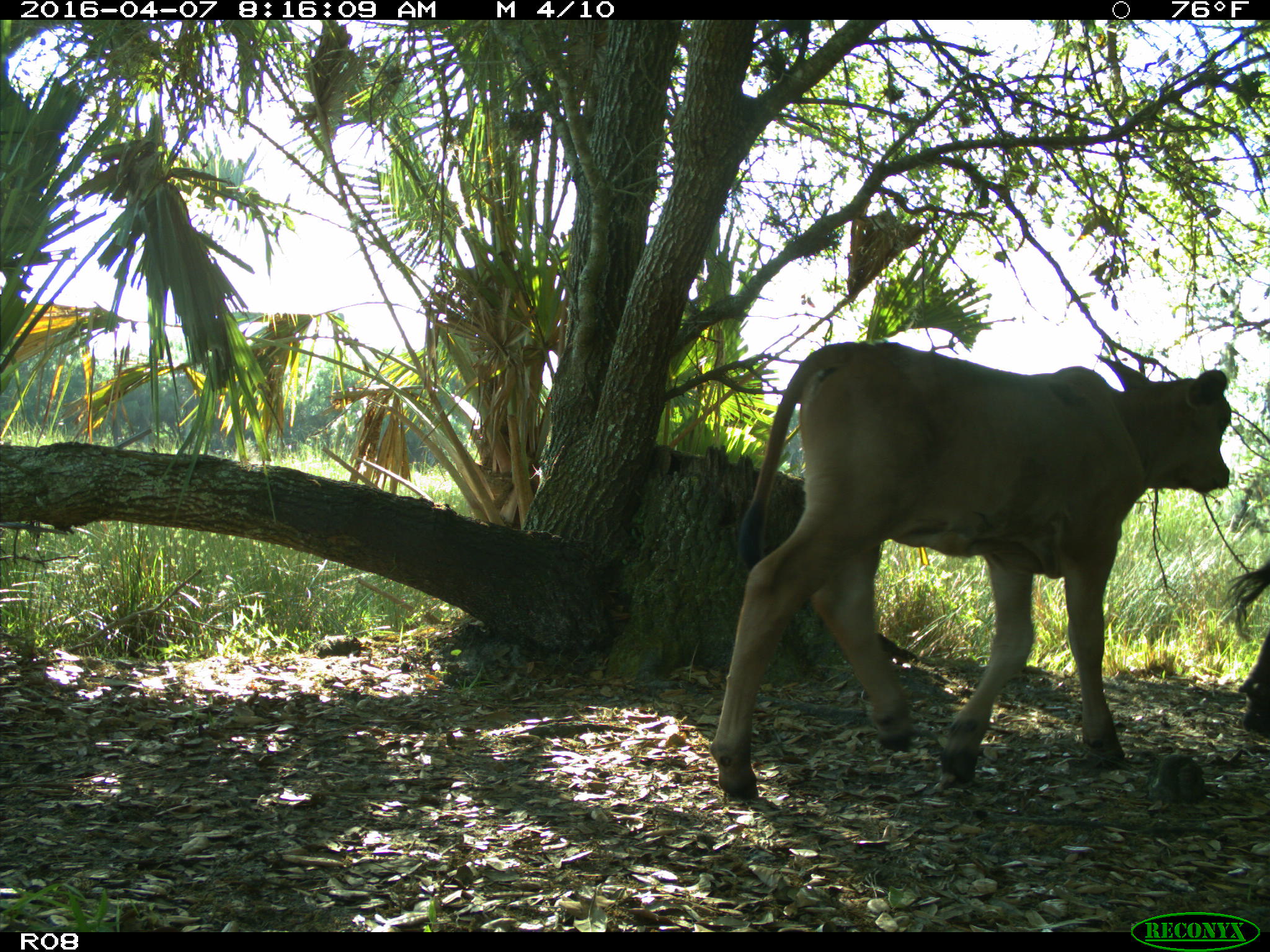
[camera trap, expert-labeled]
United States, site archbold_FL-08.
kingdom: Animalia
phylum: Chordata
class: Mammalia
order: Artiodactyla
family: Bovidae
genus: Bos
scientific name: Bos taurus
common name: domestic cow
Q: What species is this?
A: Bos taurus (domestic cow).